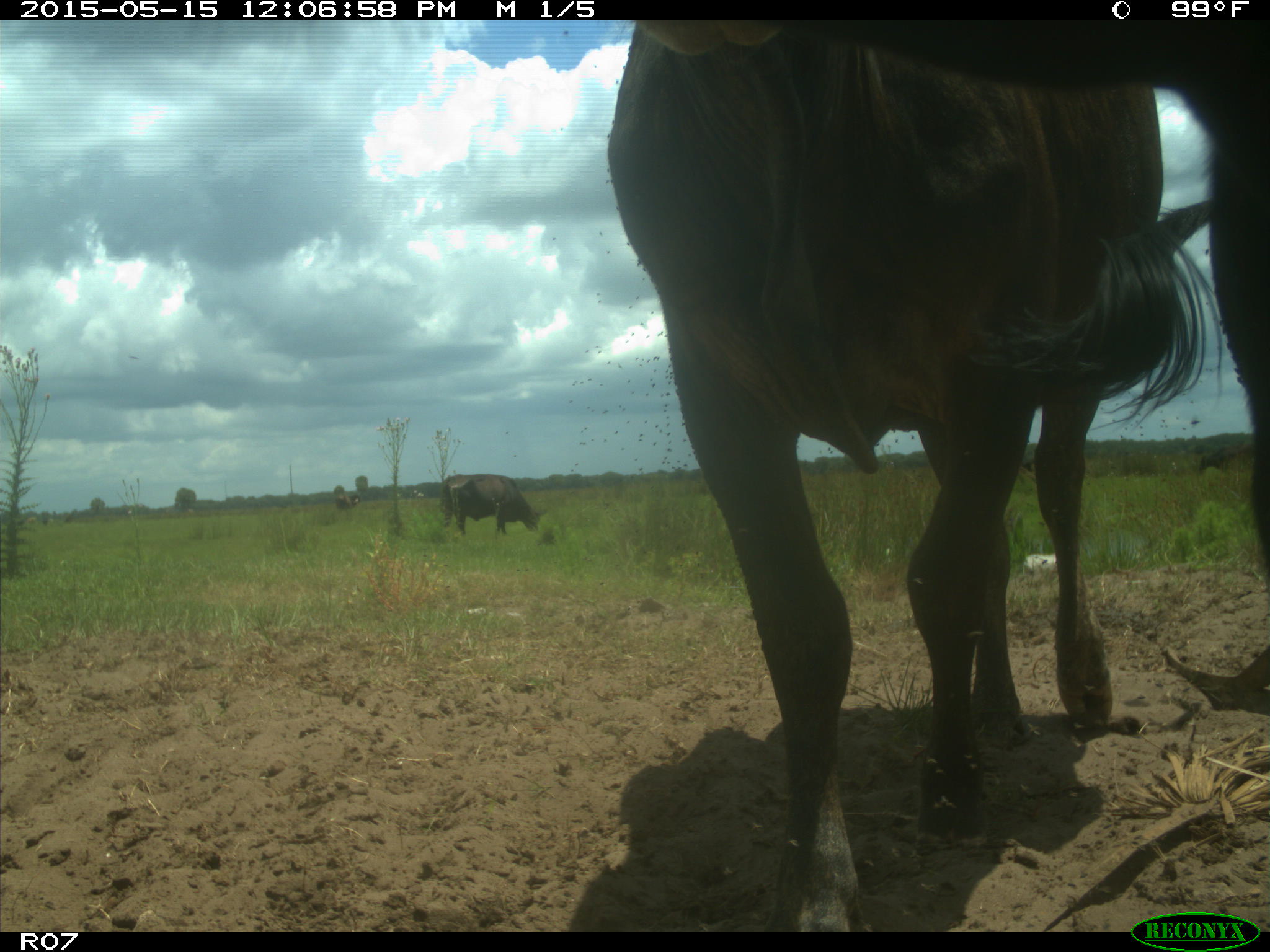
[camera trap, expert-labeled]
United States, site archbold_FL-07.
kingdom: Animalia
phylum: Chordata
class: Mammalia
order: Artiodactyla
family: Bovidae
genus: Bos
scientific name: Bos taurus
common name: domestic cow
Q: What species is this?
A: Bos taurus (domestic cow).